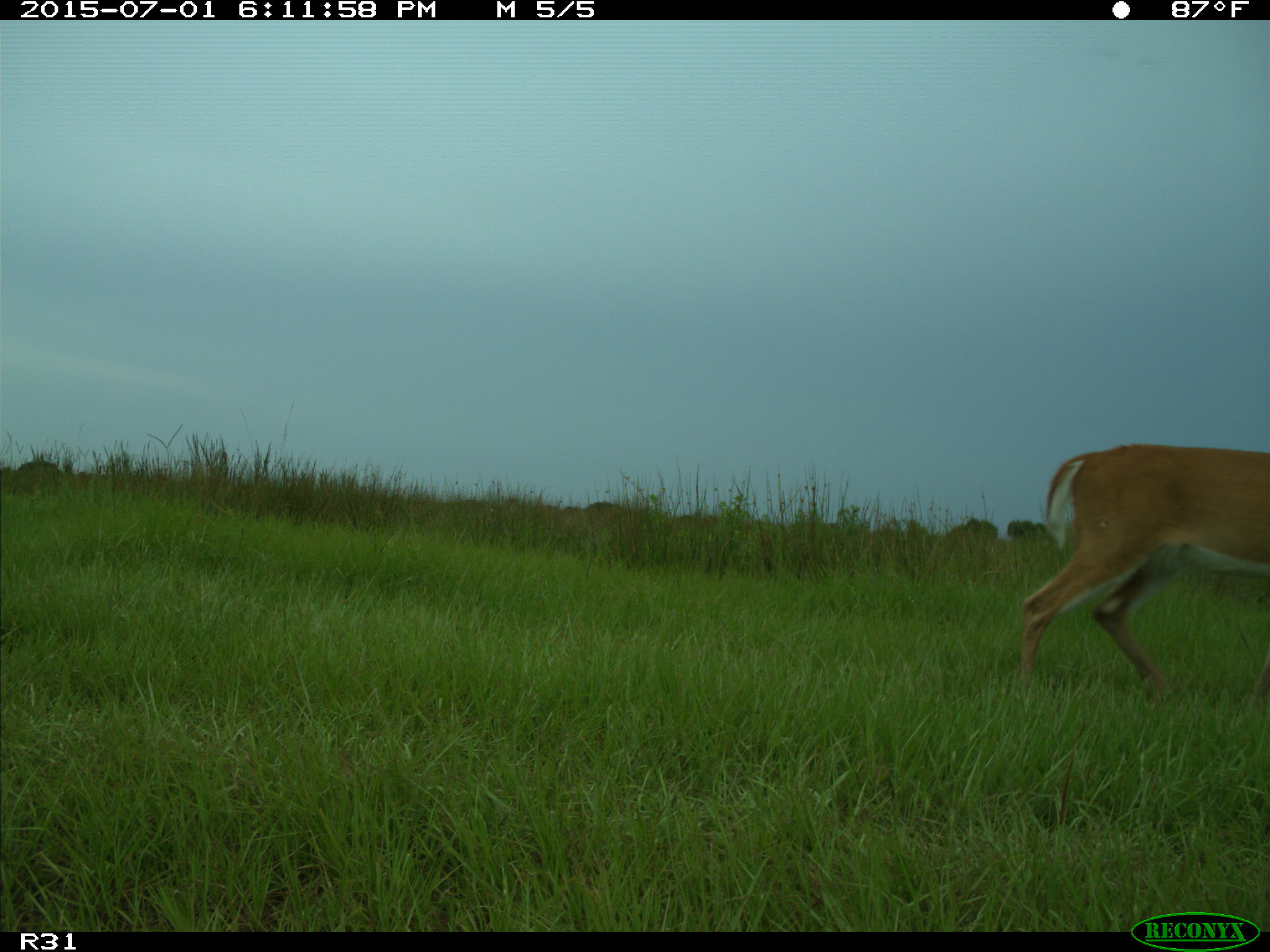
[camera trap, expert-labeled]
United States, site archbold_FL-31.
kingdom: Animalia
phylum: Chordata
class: Mammalia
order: Artiodactyla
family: Cervidae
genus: Odocoileus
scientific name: Odocoileus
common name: deer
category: unidentified deer